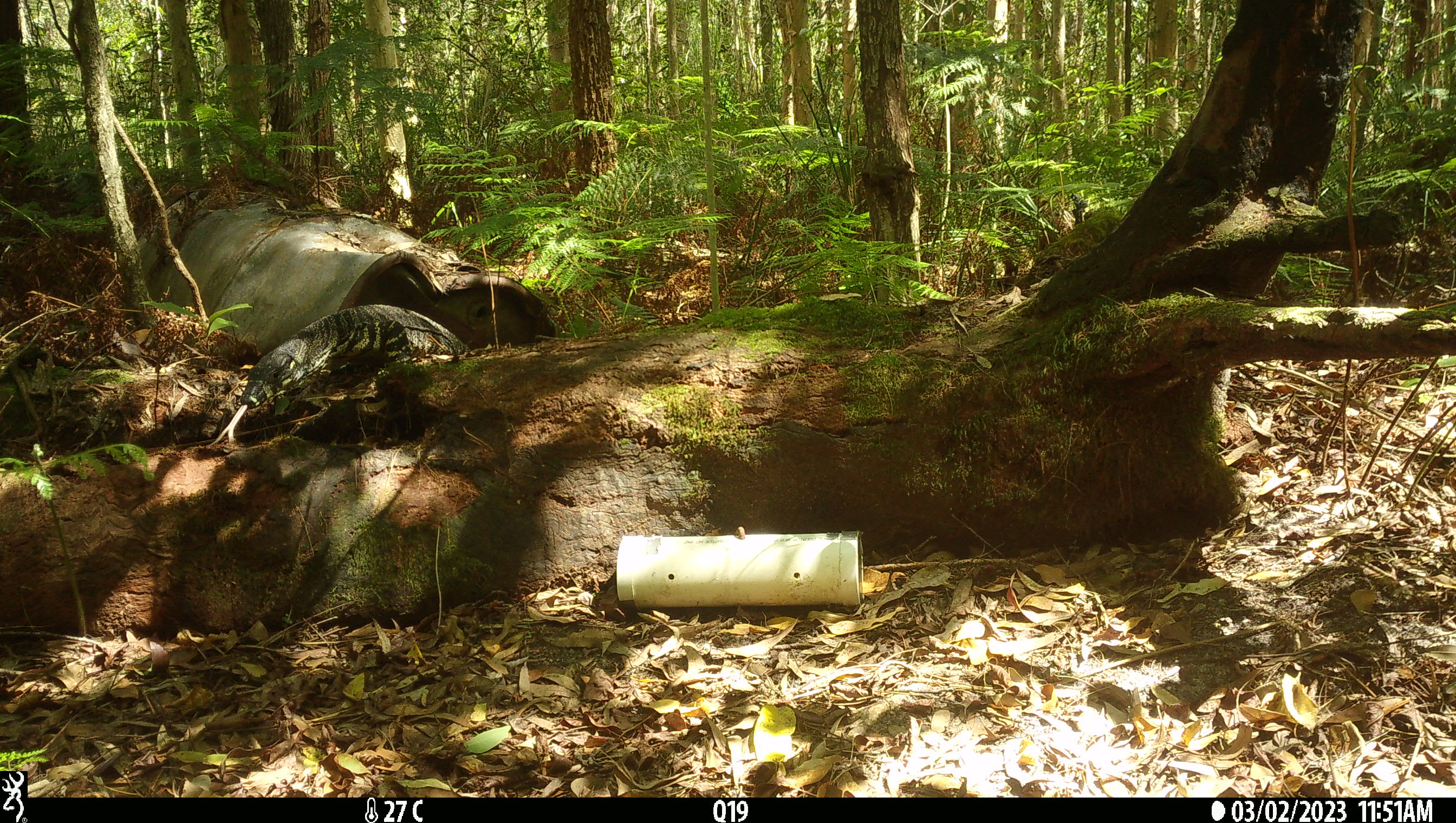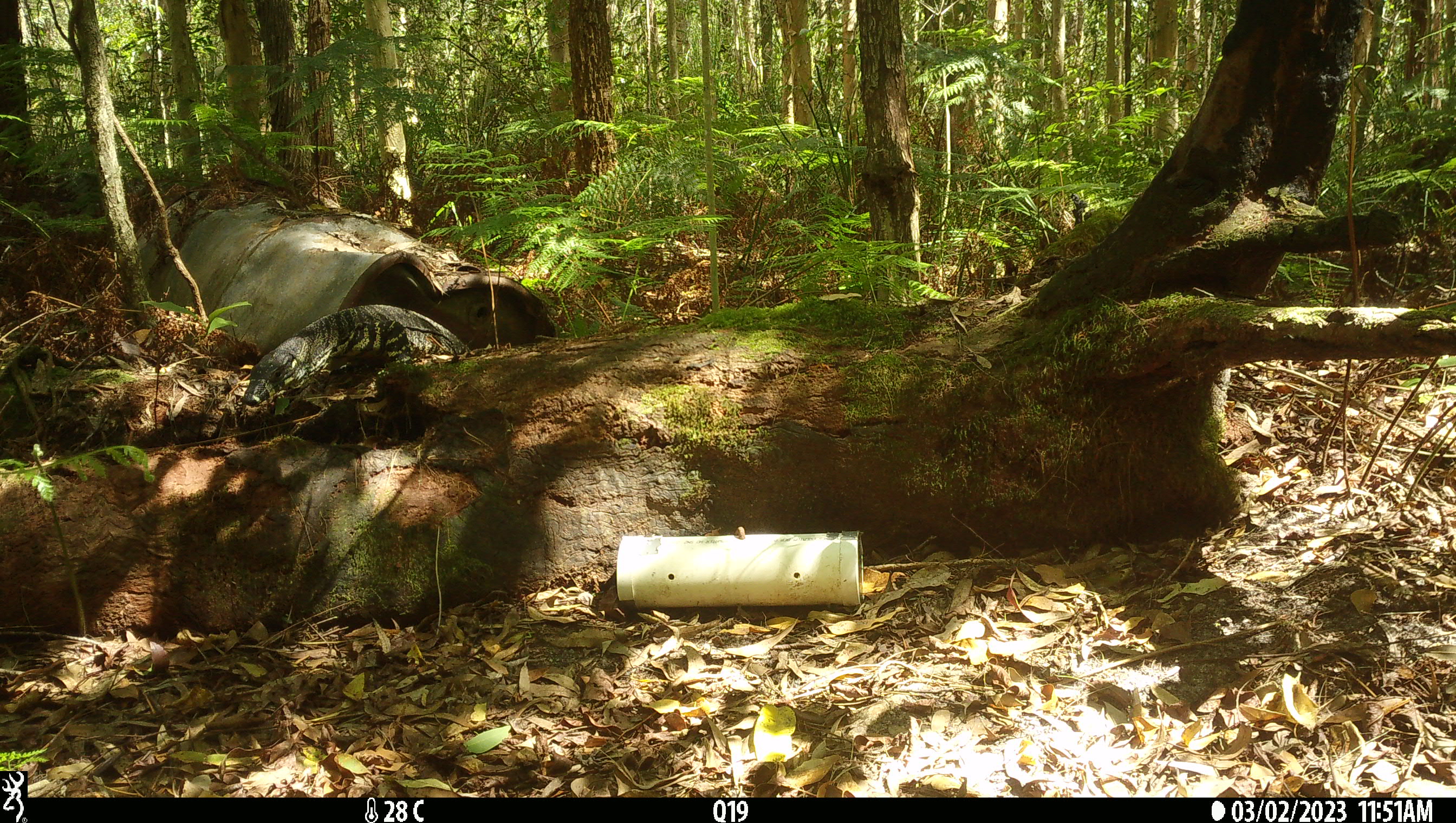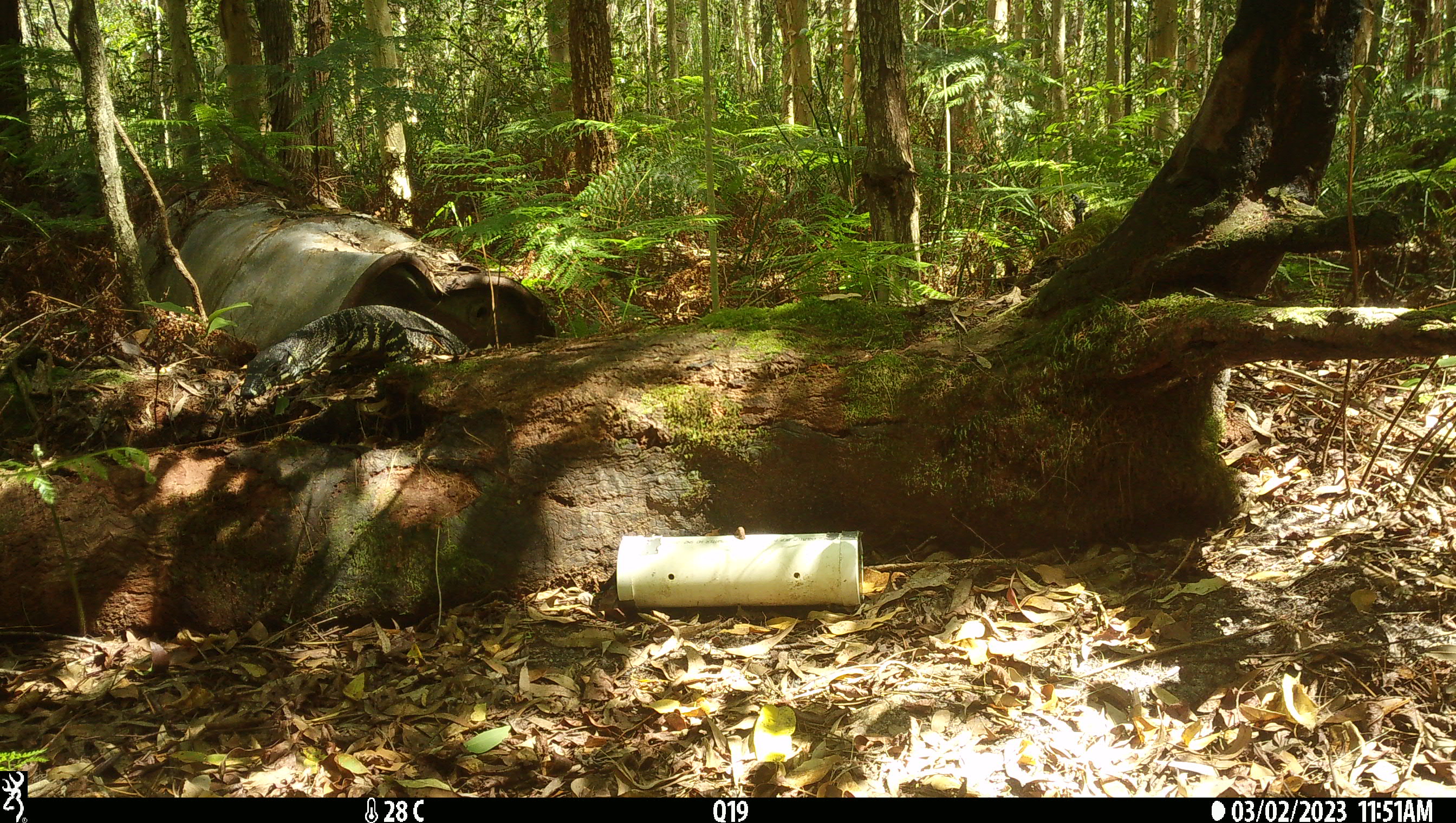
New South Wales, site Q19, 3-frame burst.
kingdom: Animalia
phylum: Chordata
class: Reptilia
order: Squamata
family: Varanidae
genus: Varanus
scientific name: Varanus varius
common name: lace monitor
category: goanna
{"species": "goanna (lace monitor) (Varanus varius)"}